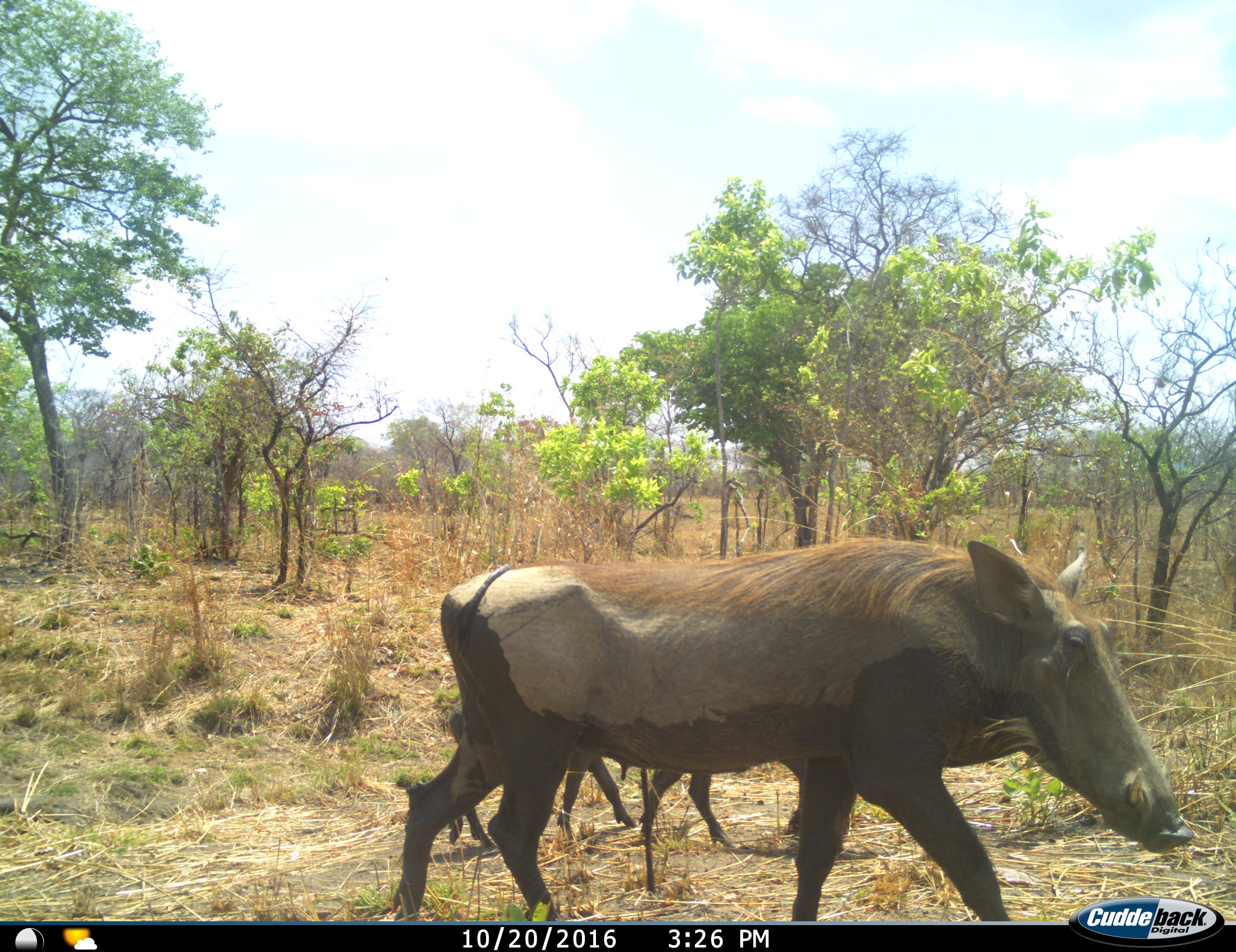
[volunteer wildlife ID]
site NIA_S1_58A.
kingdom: Animalia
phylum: Chordata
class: Mammalia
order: Artiodactyla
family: Suidae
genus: Phacochoerus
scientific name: Phacochoerus africanus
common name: warthog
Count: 3.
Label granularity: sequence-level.